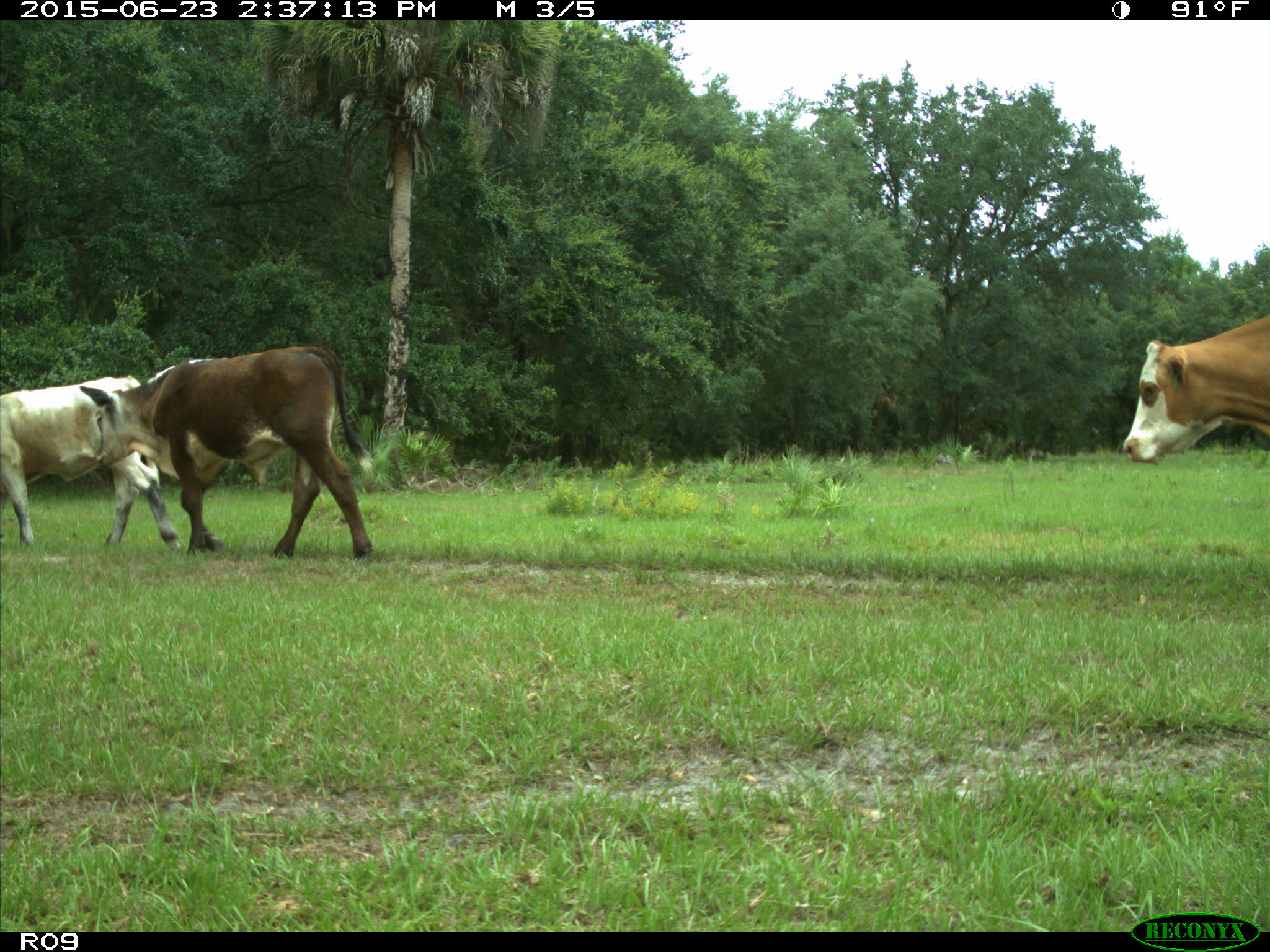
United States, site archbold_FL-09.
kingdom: Animalia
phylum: Chordata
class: Mammalia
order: Artiodactyla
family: Bovidae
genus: Bos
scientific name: Bos taurus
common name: domestic cow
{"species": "Bos taurus (domestic cow)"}